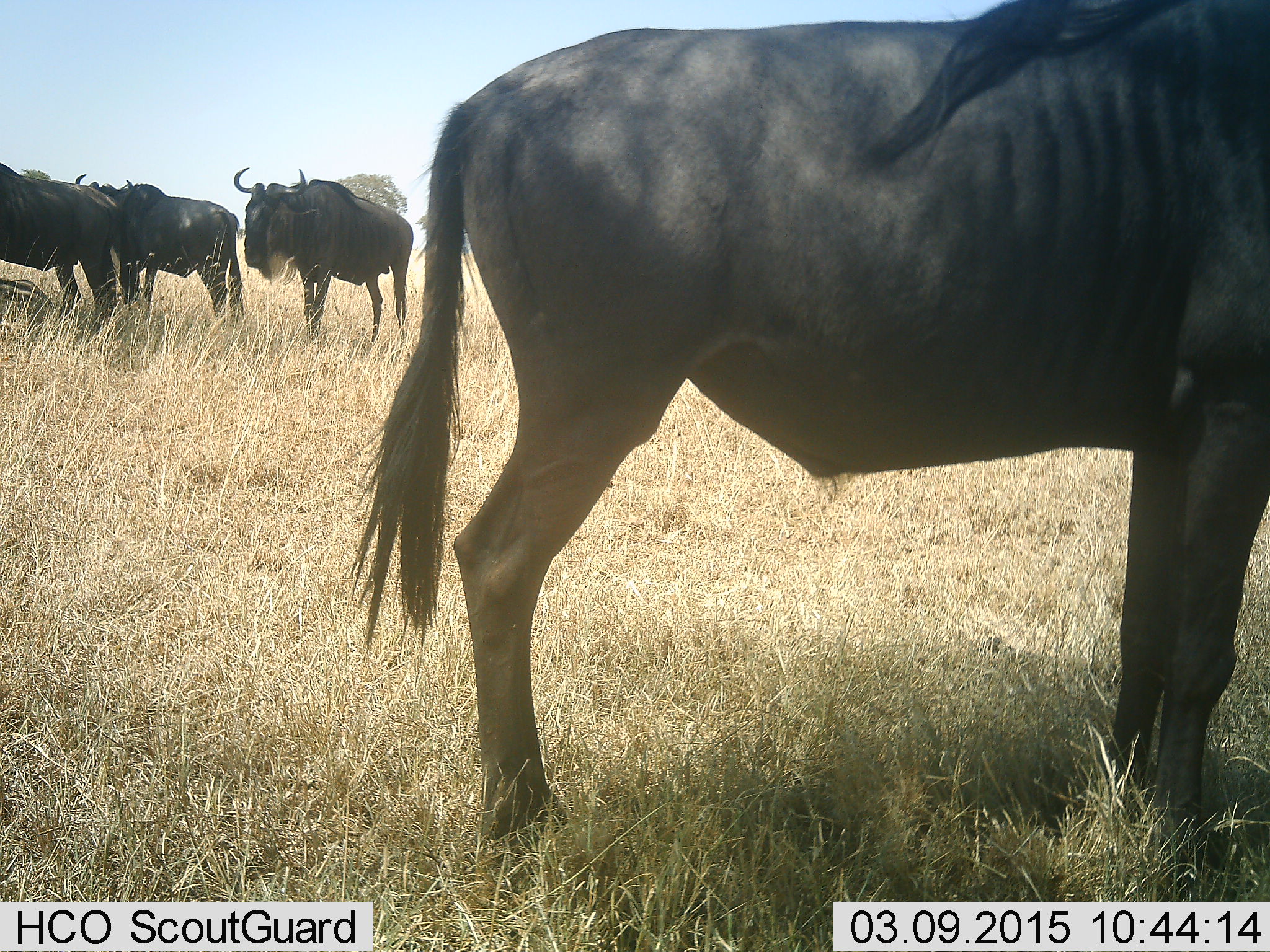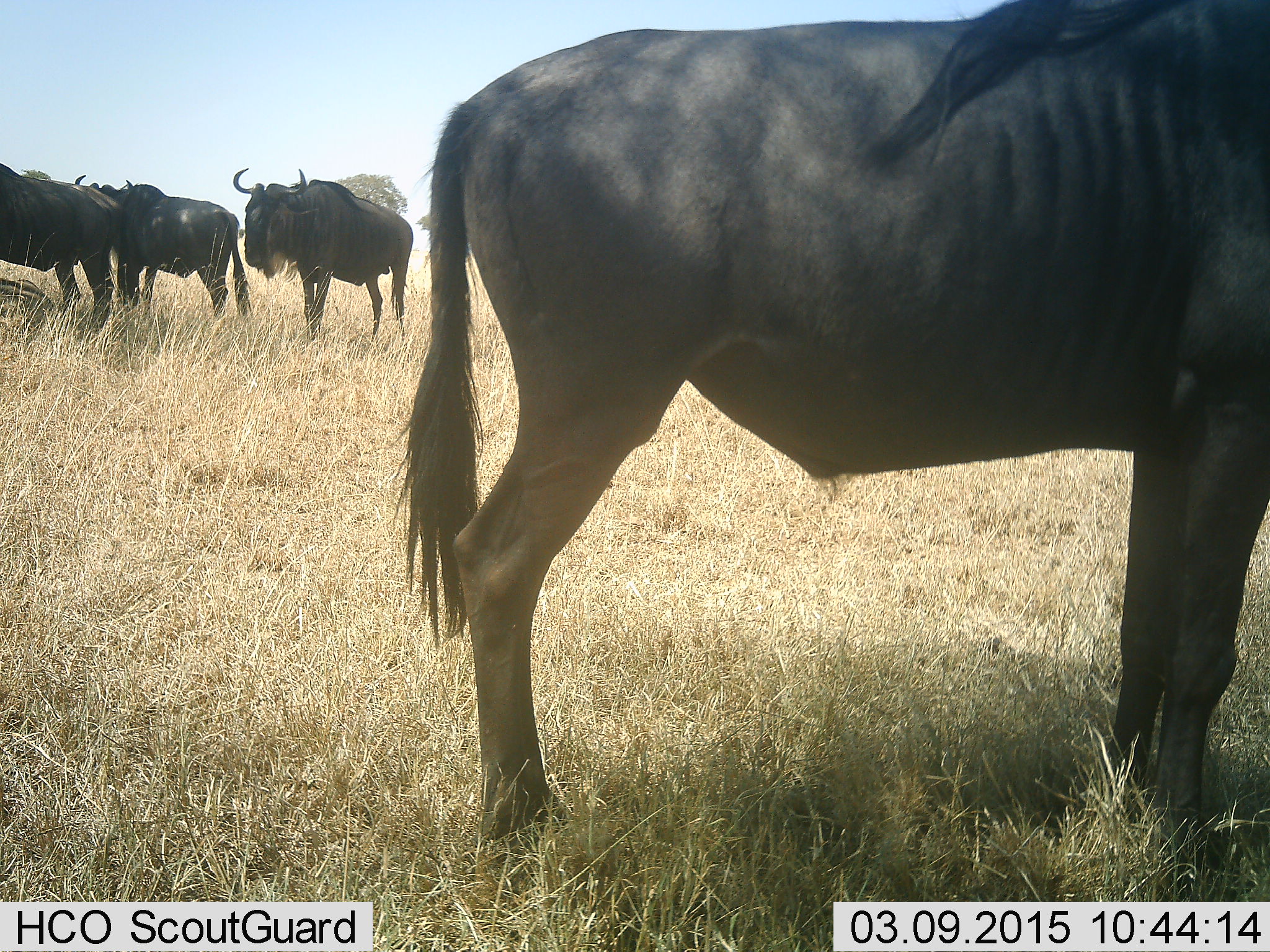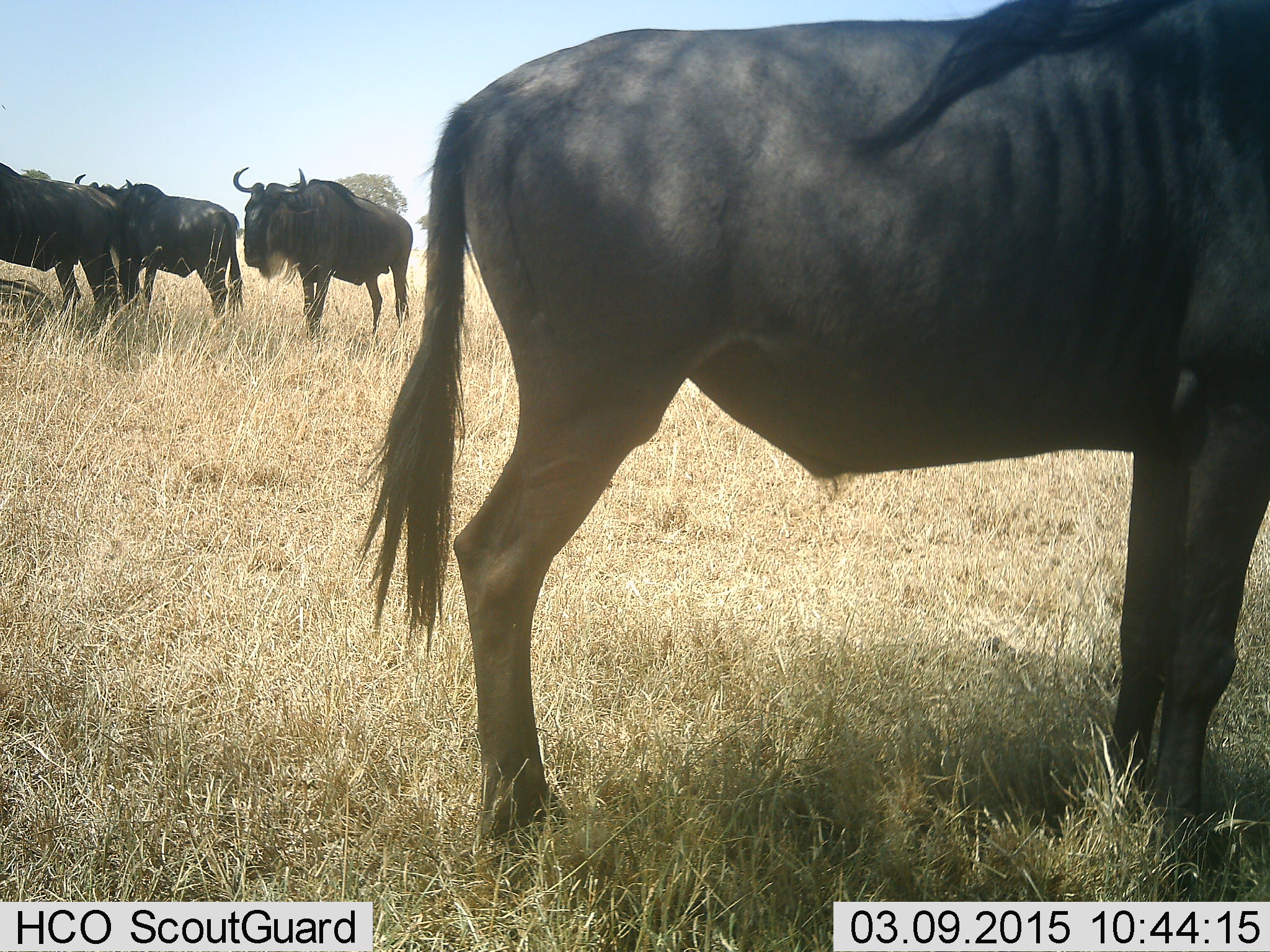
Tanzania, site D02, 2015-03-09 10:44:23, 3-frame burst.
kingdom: Animalia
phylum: Chordata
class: Mammalia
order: Artiodactyla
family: Bovidae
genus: Connochaetes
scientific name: Connochaetes taurinus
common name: blue wildebeest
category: wildebeest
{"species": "wildebeest (blue wildebeest) (Connochaetes taurinus)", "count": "4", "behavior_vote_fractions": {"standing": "100%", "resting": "10%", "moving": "0%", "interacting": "0%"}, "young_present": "0%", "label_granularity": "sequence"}